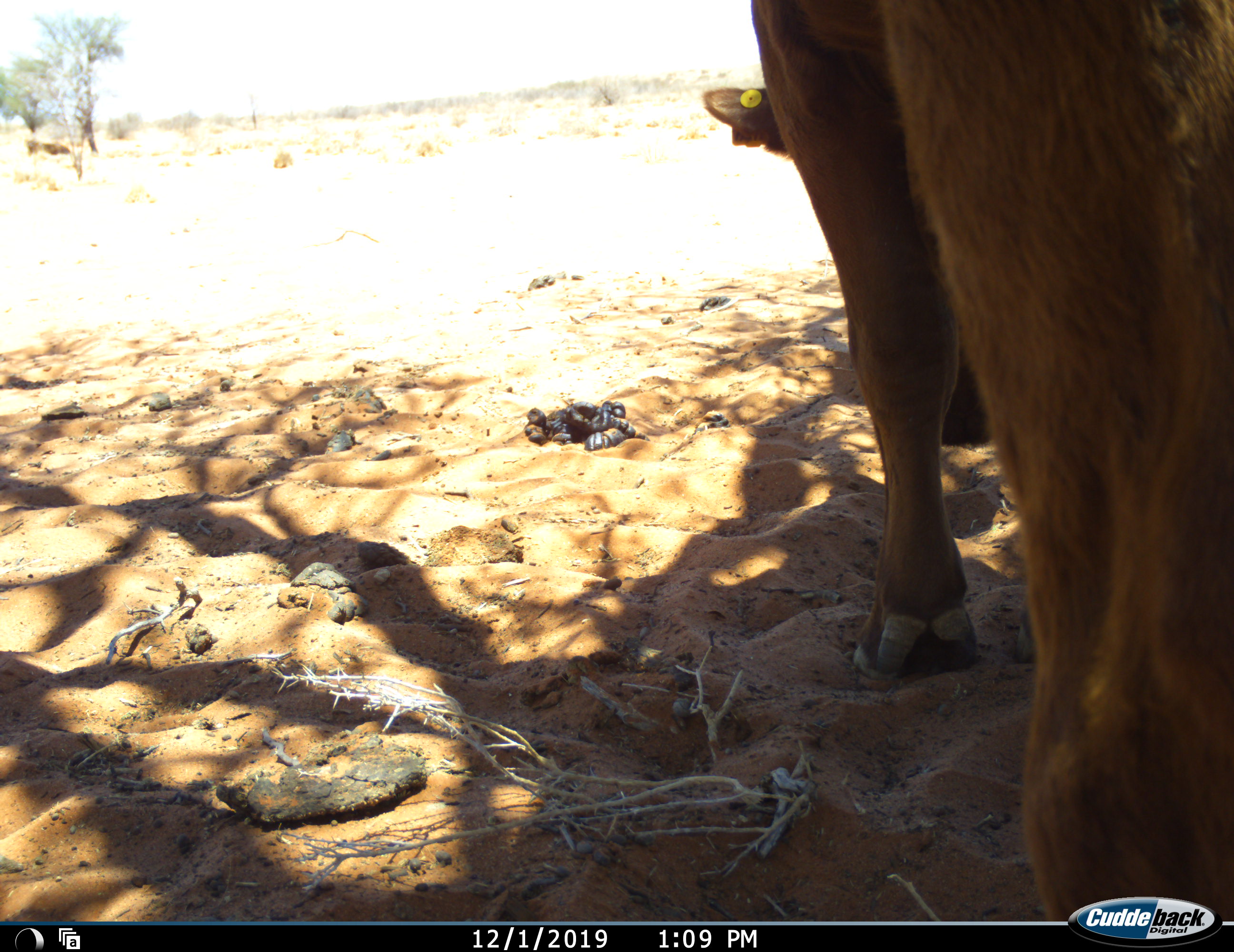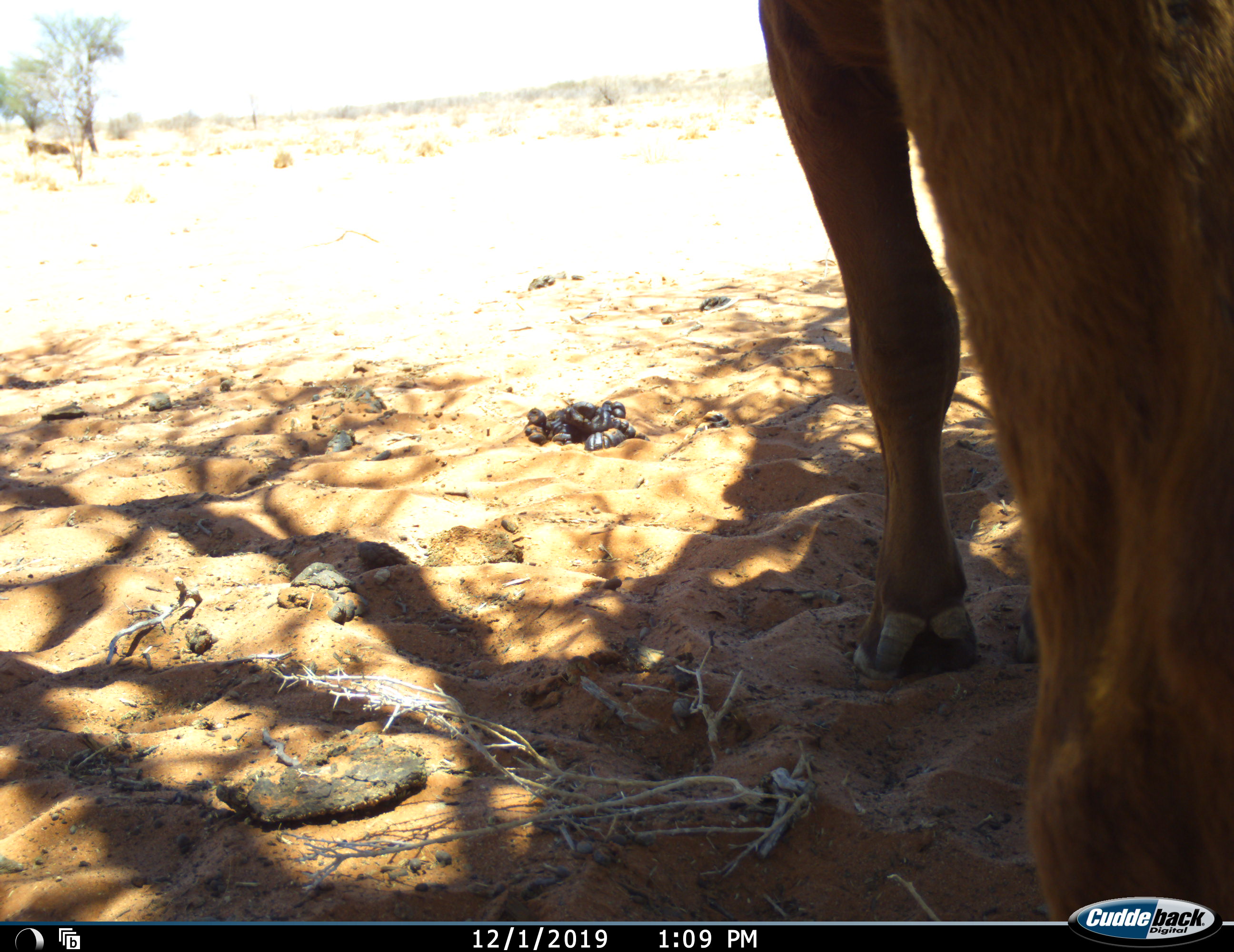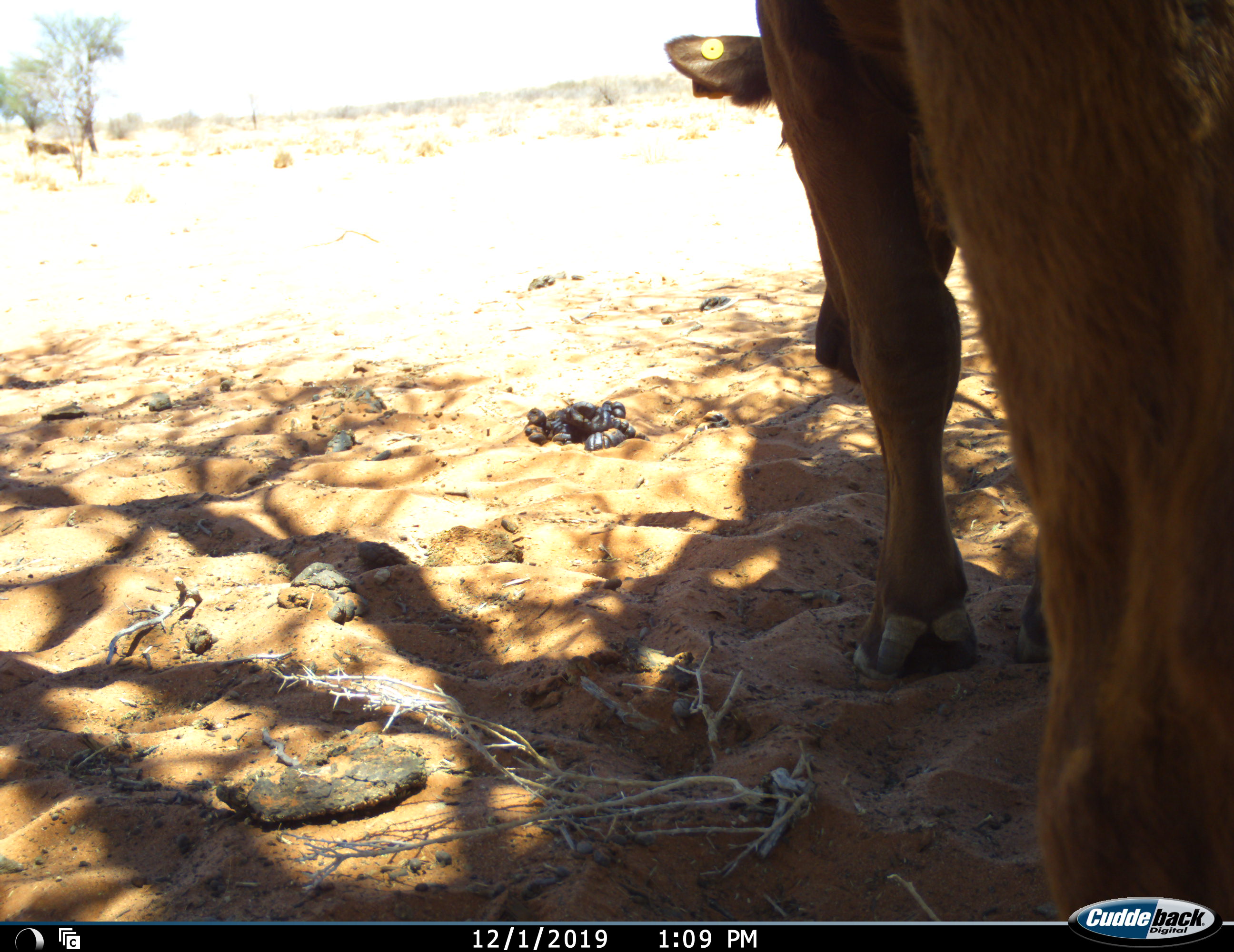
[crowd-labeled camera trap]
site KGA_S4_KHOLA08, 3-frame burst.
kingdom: Animalia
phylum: Chordata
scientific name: Vertebrata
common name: domestic animal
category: domesticanimal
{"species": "domesticanimal (domestic animal) (Vertebrata)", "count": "1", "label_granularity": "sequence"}